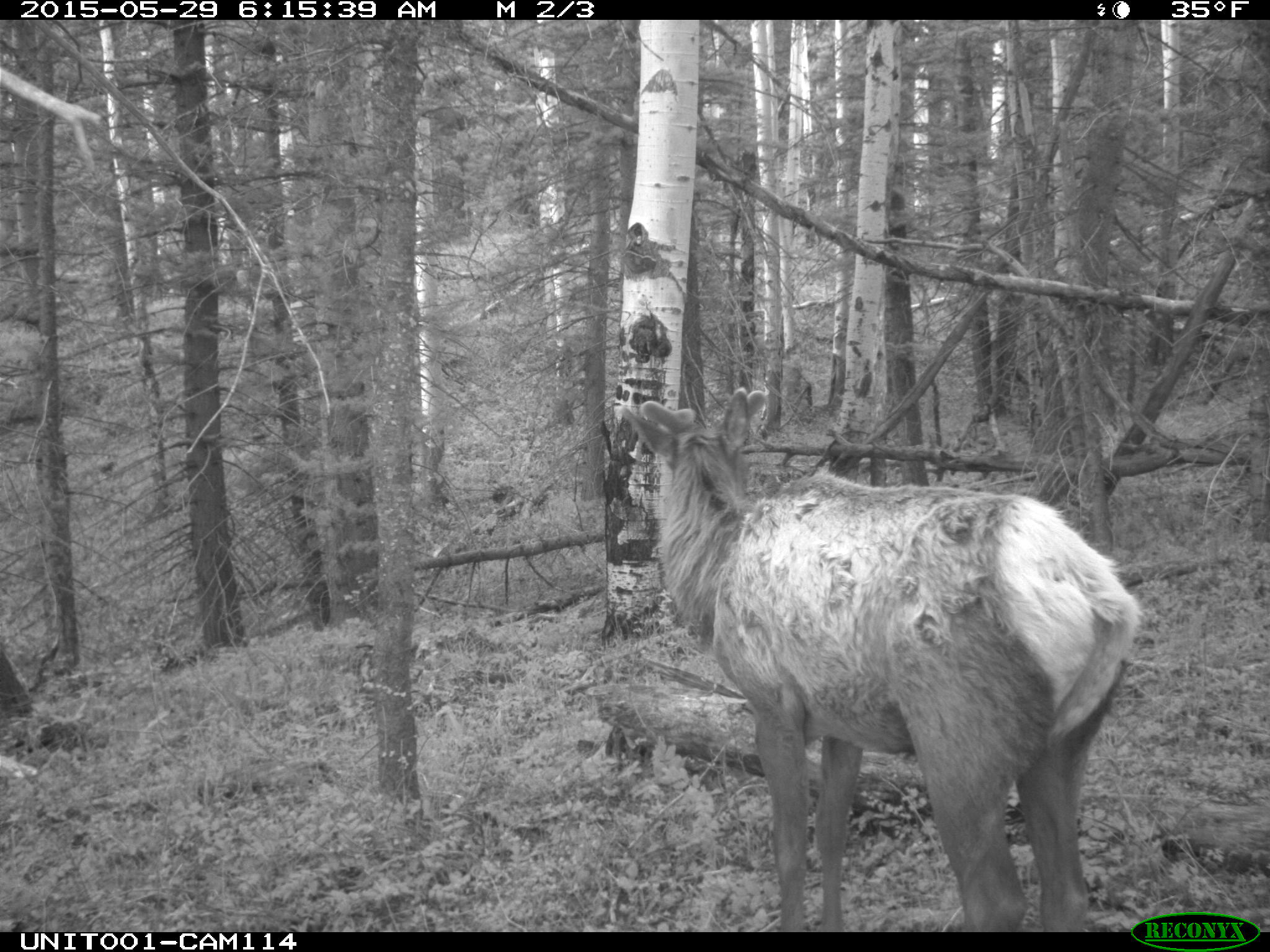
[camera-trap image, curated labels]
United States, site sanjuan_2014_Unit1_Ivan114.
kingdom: Animalia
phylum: Chordata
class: Mammalia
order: Artiodactyla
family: Cervidae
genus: Cervus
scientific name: Cervus elaphus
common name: red deer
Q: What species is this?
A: Cervus elaphus (red deer).